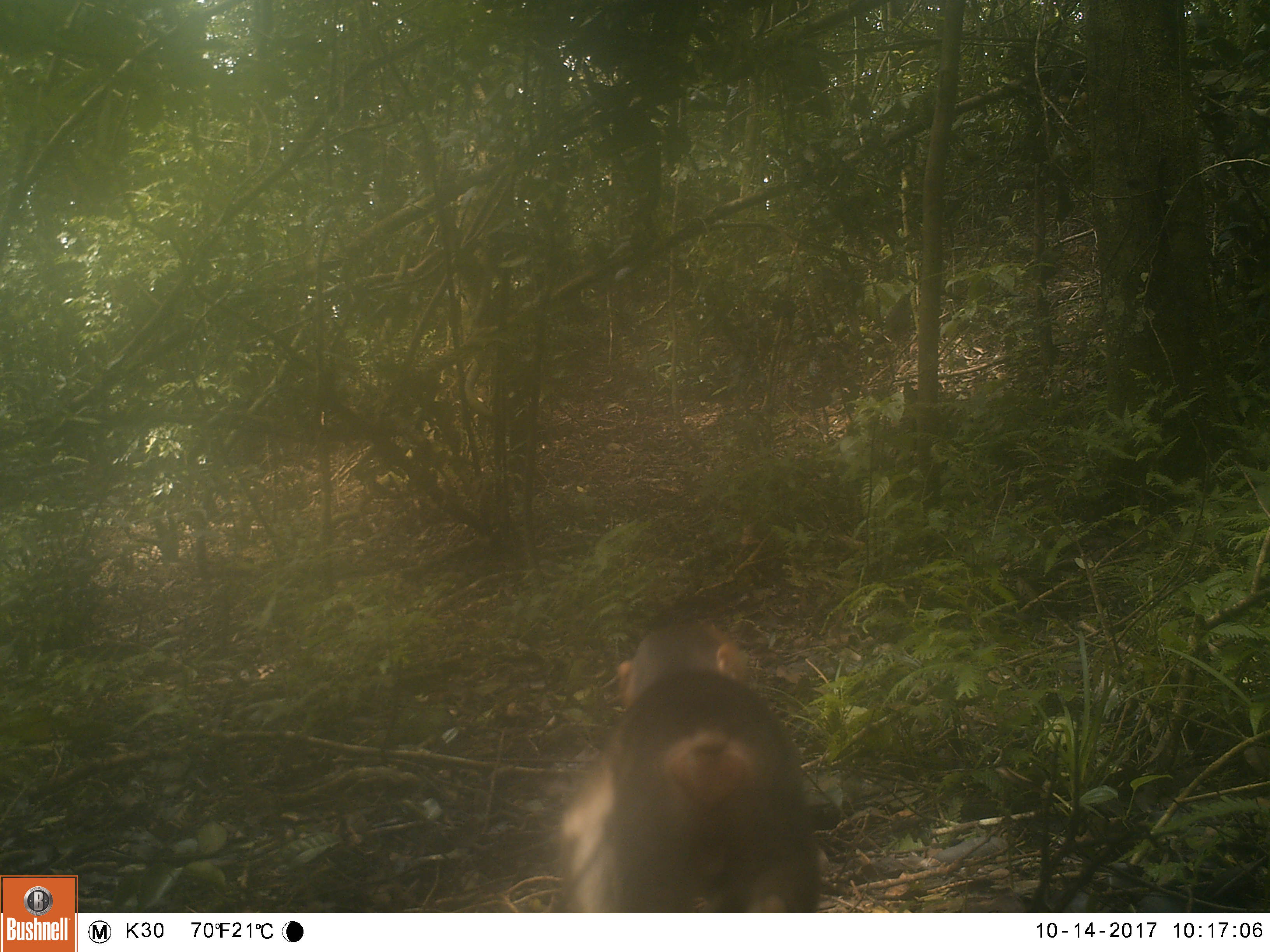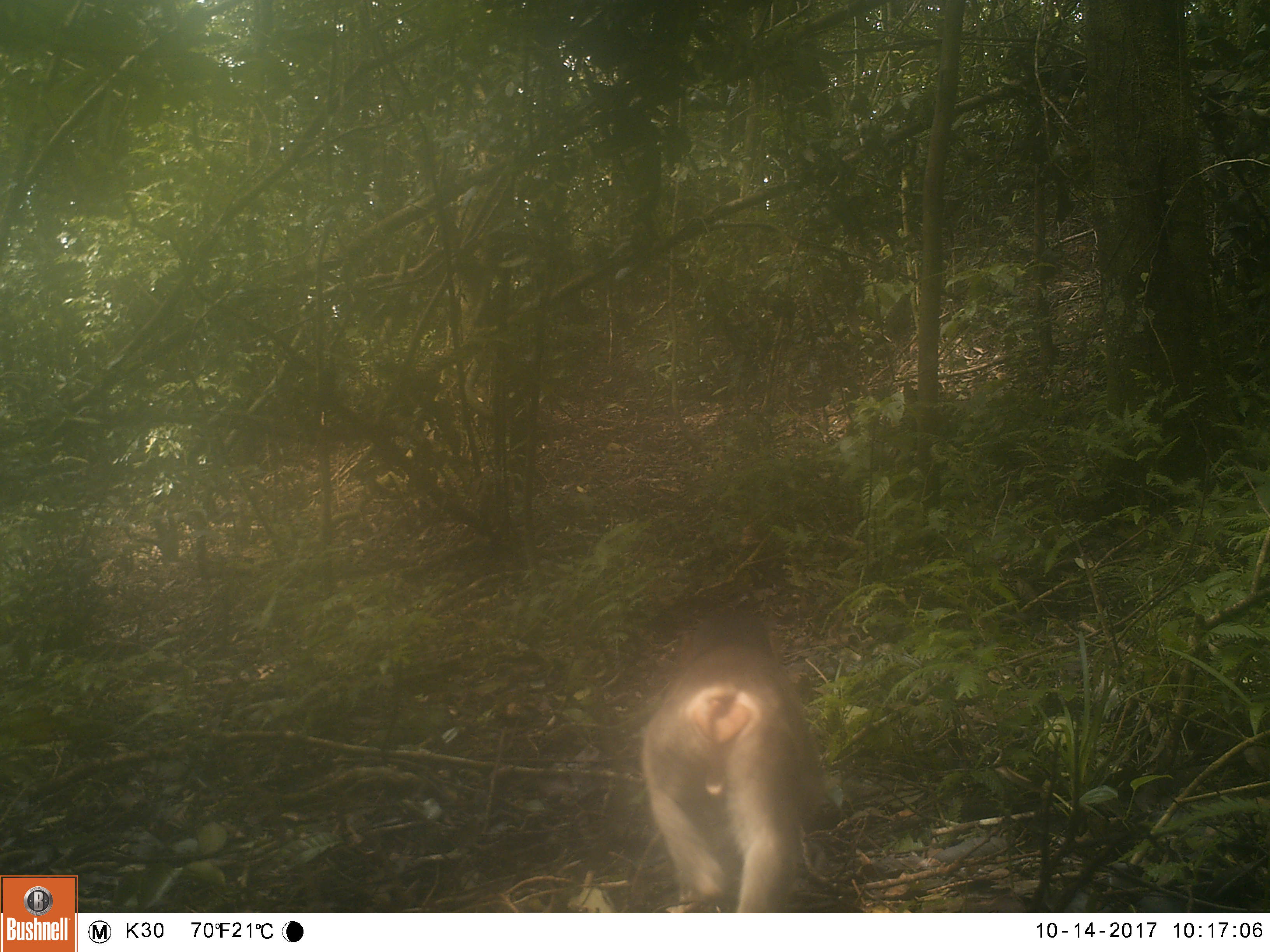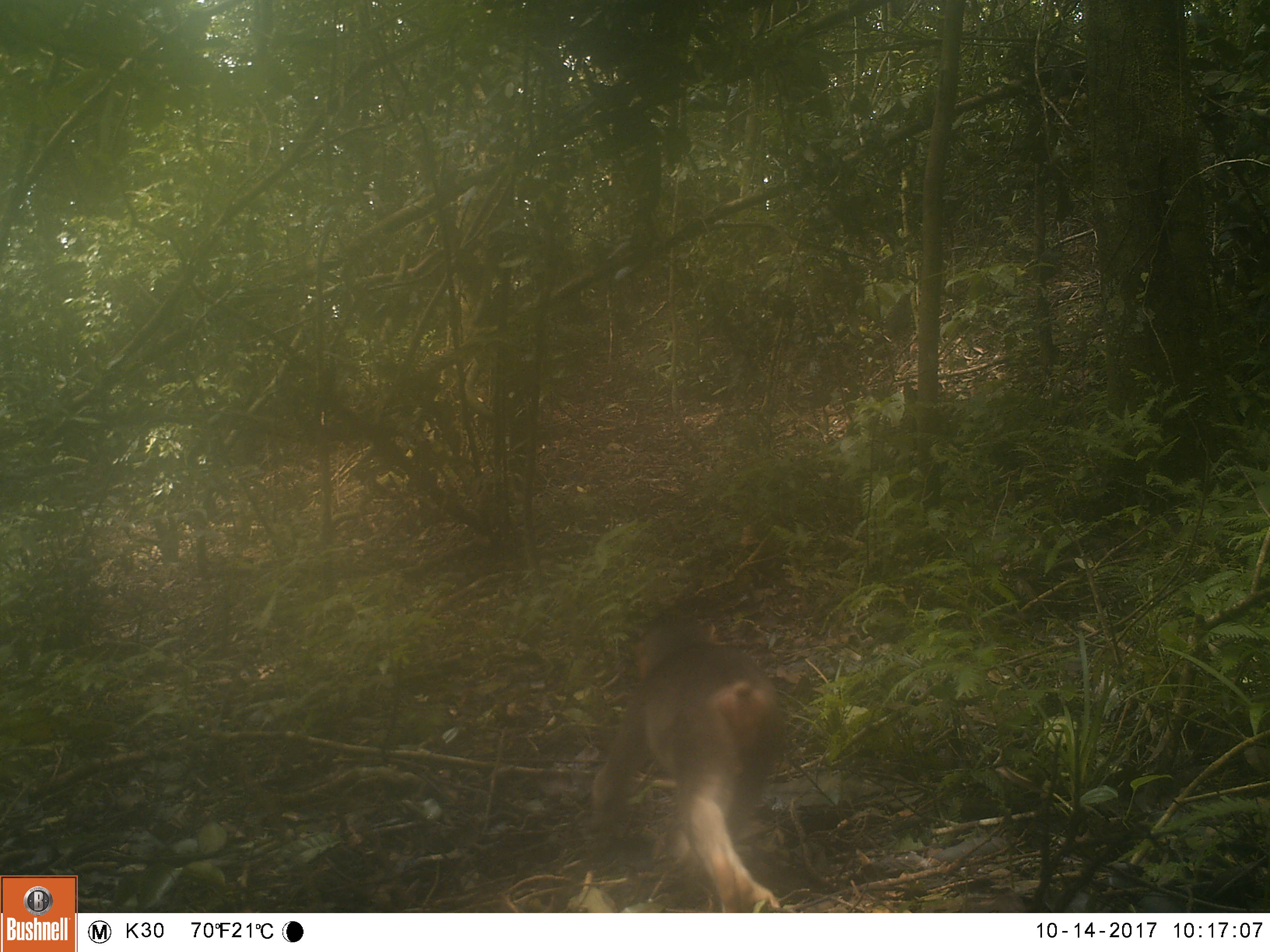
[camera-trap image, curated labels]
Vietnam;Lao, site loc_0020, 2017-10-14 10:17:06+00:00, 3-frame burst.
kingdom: Animalia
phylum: Chordata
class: Mammalia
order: Primates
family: Cercopithecidae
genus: Macaca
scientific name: Macaca nemestrina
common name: pig-tailed macaque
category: pig tailed macaque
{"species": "pig tailed macaque (pig-tailed macaque) (Macaca nemestrina)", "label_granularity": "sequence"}